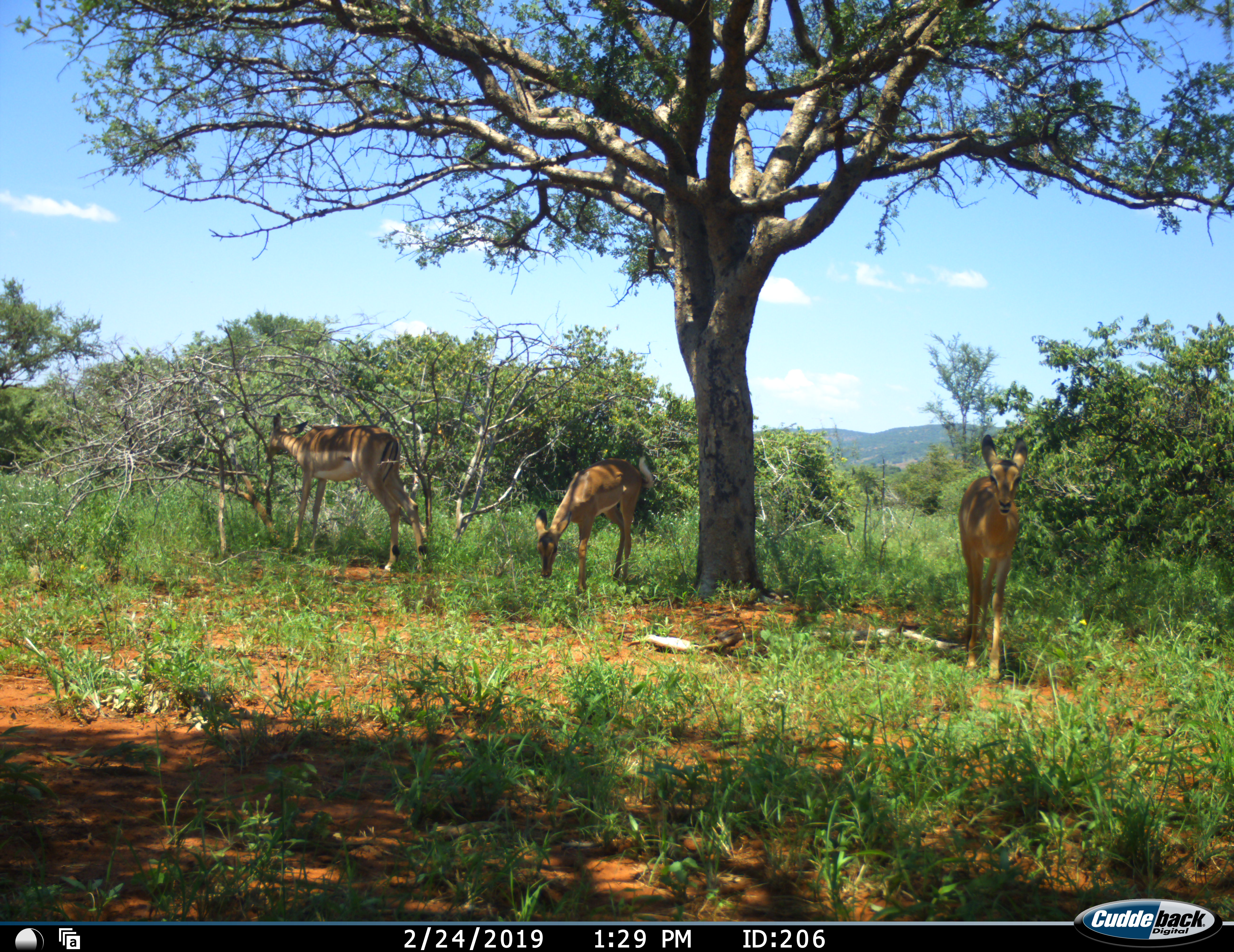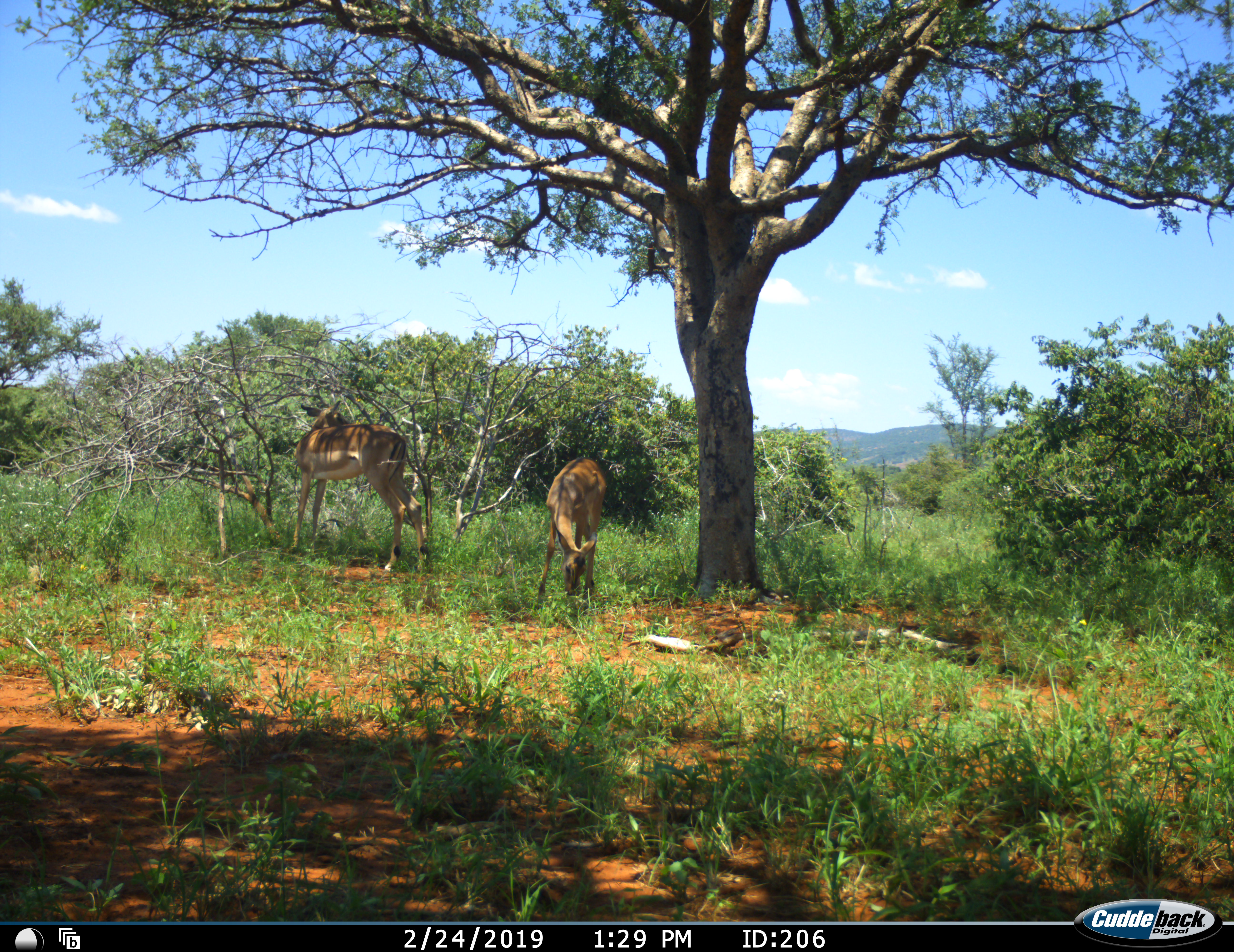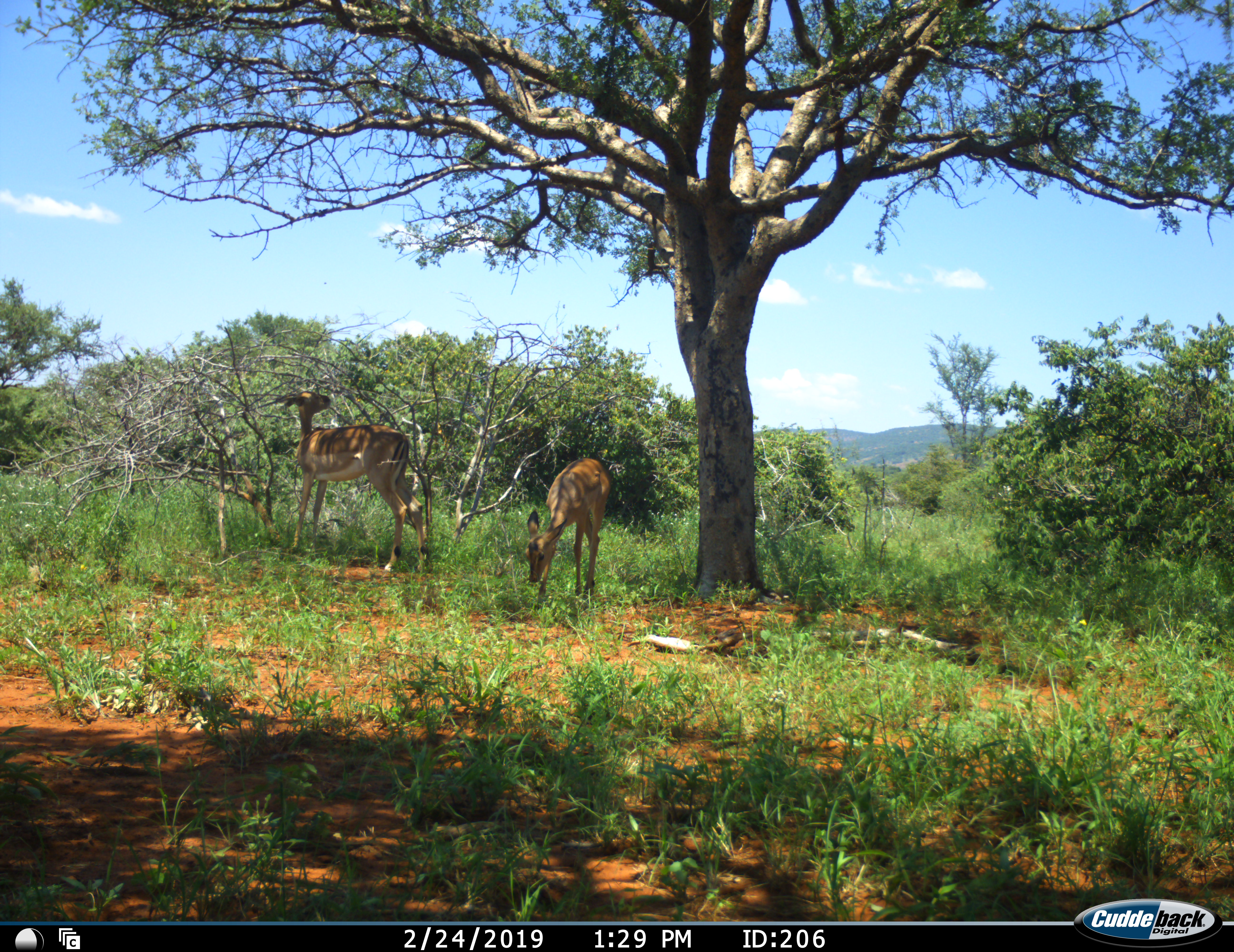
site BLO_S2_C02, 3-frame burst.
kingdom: Animalia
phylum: Chordata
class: Mammalia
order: Artiodactyla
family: Bovidae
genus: Aepyceros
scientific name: Aepyceros melampus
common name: impala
Impala (Aepyceros melampus), count 3. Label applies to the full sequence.